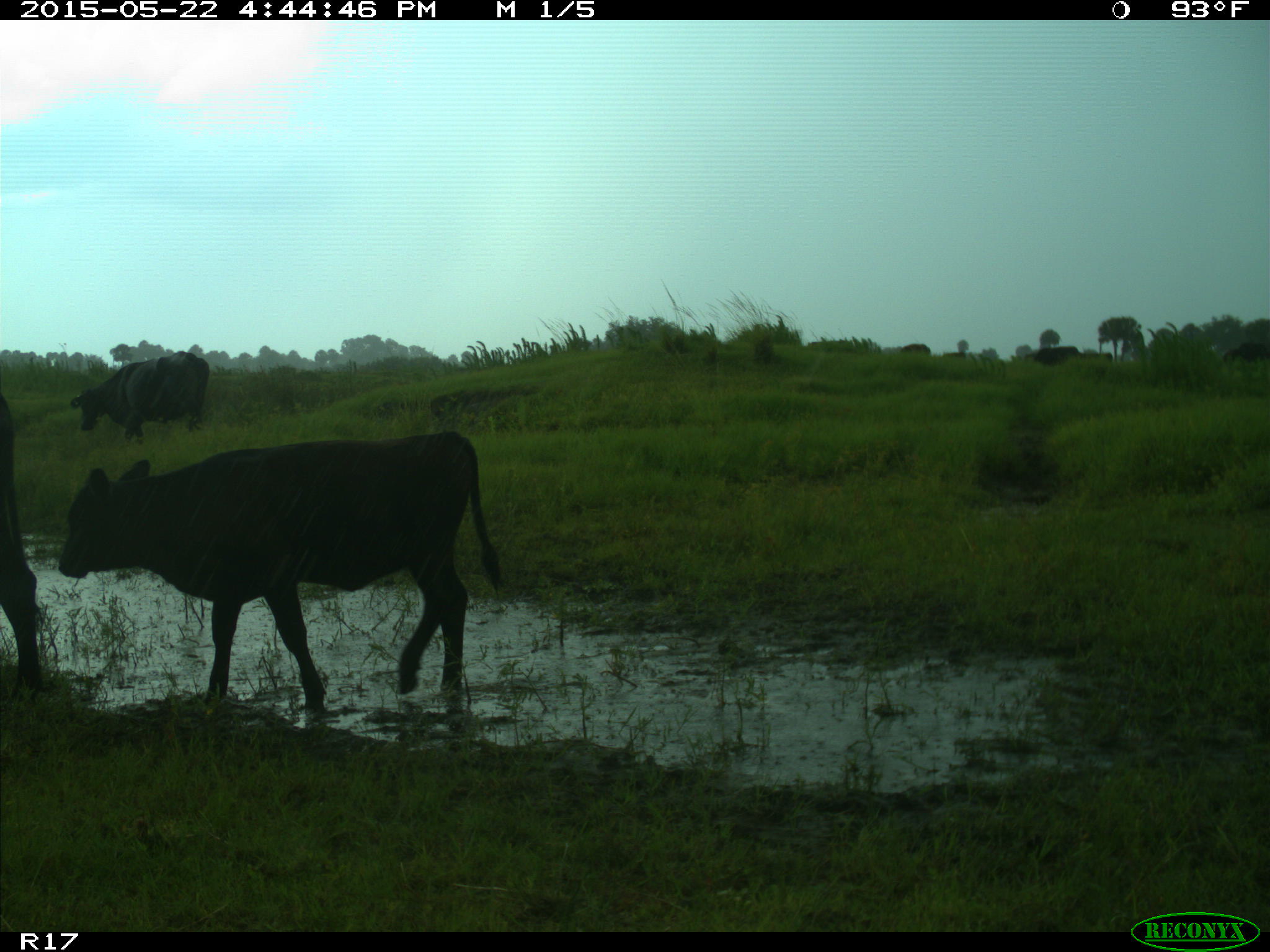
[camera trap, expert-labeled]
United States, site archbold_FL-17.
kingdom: Animalia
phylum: Chordata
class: Mammalia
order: Artiodactyla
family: Bovidae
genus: Bos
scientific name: Bos taurus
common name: domestic cow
Bos taurus (domestic cow).